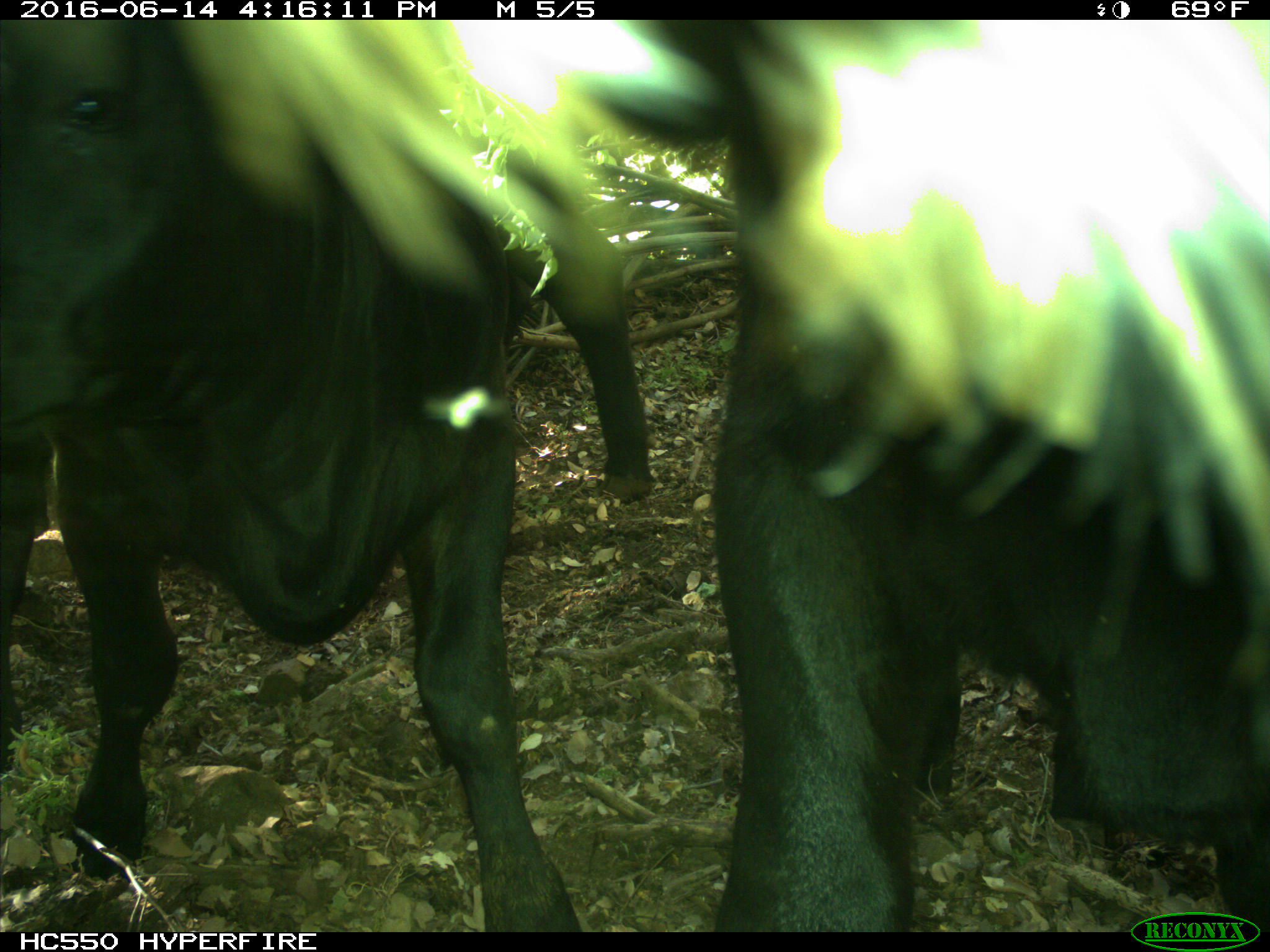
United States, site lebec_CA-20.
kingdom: Animalia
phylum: Chordata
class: Mammalia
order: Artiodactyla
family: Bovidae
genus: Bos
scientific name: Bos taurus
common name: domestic cow